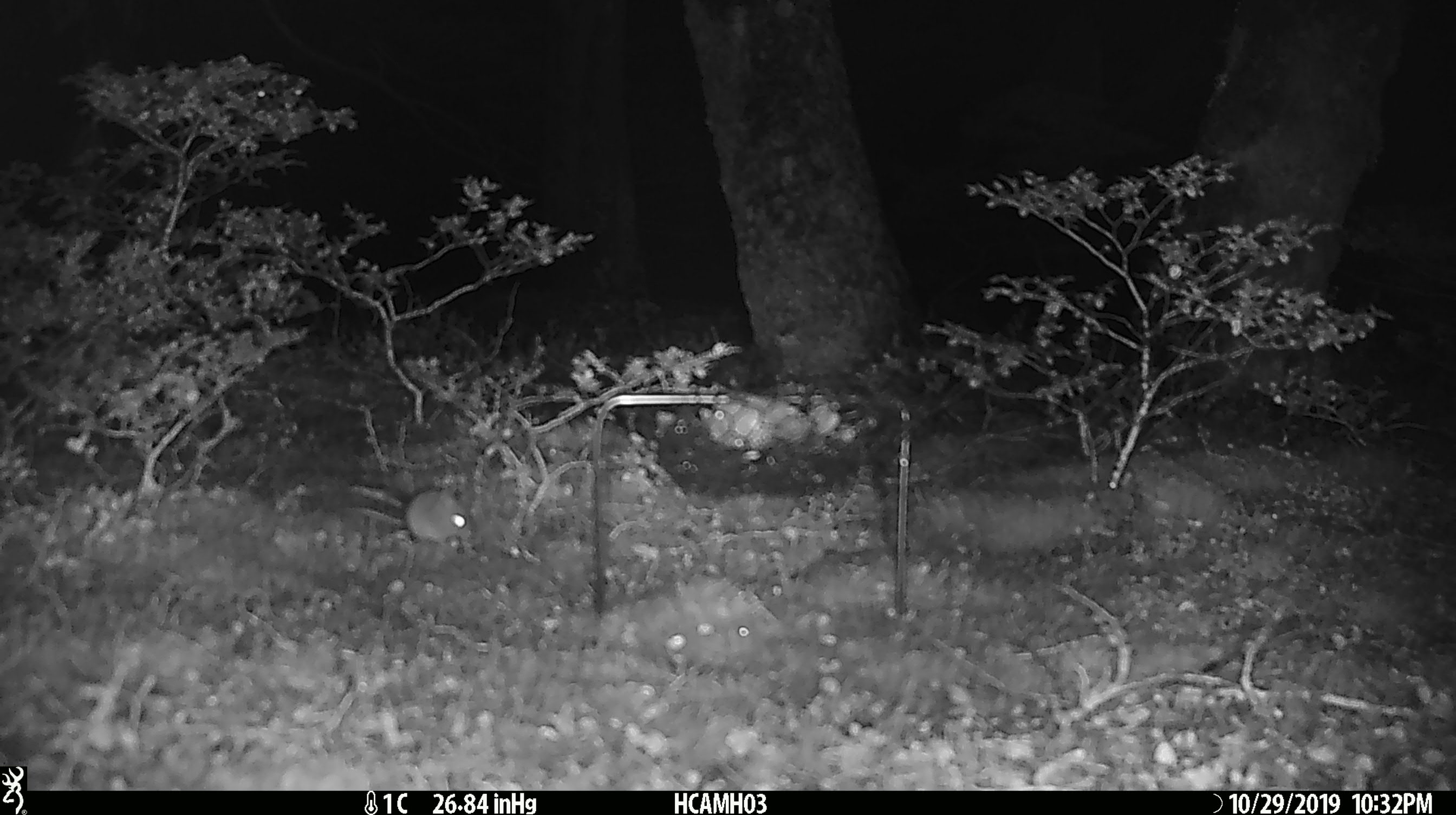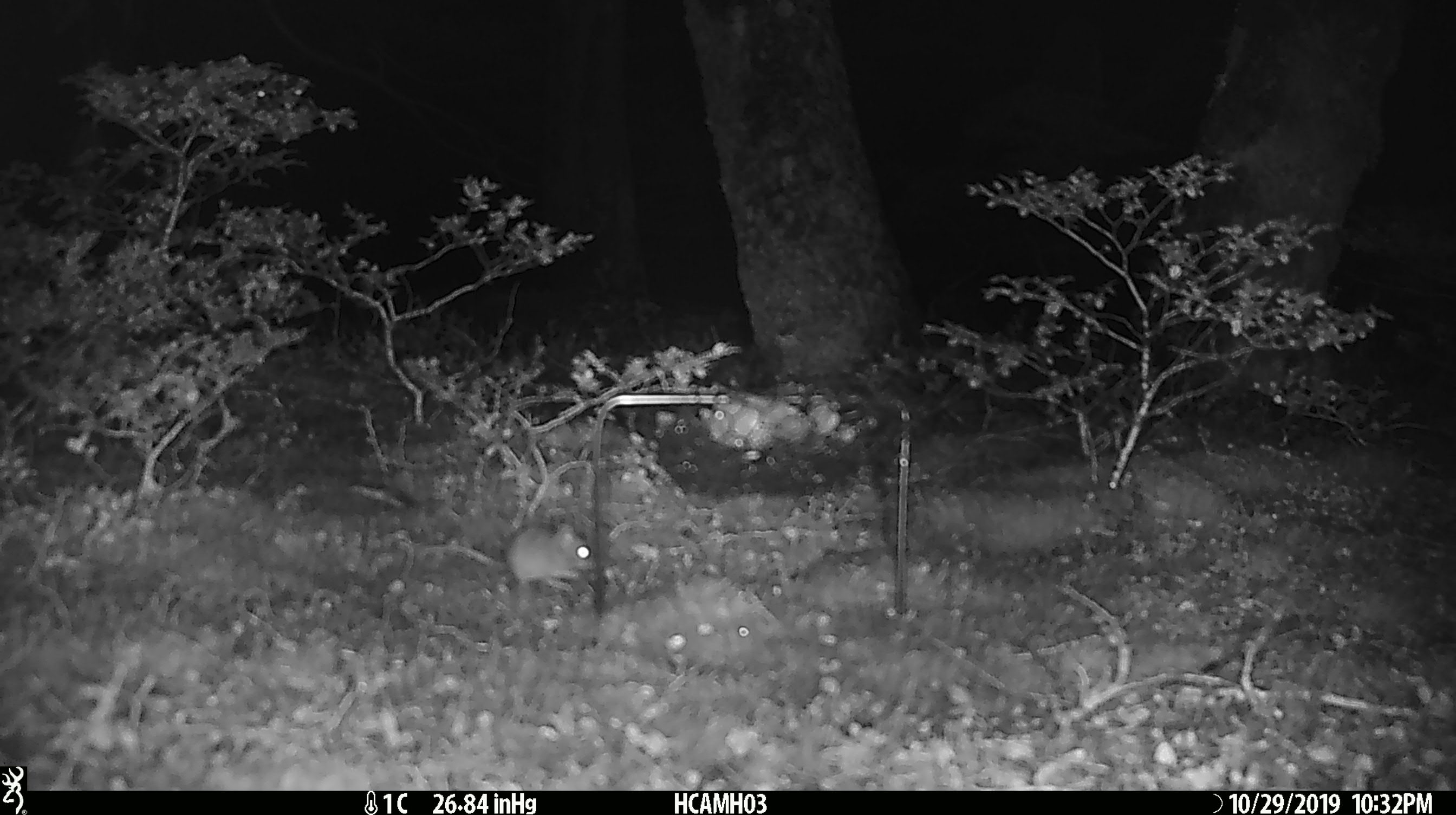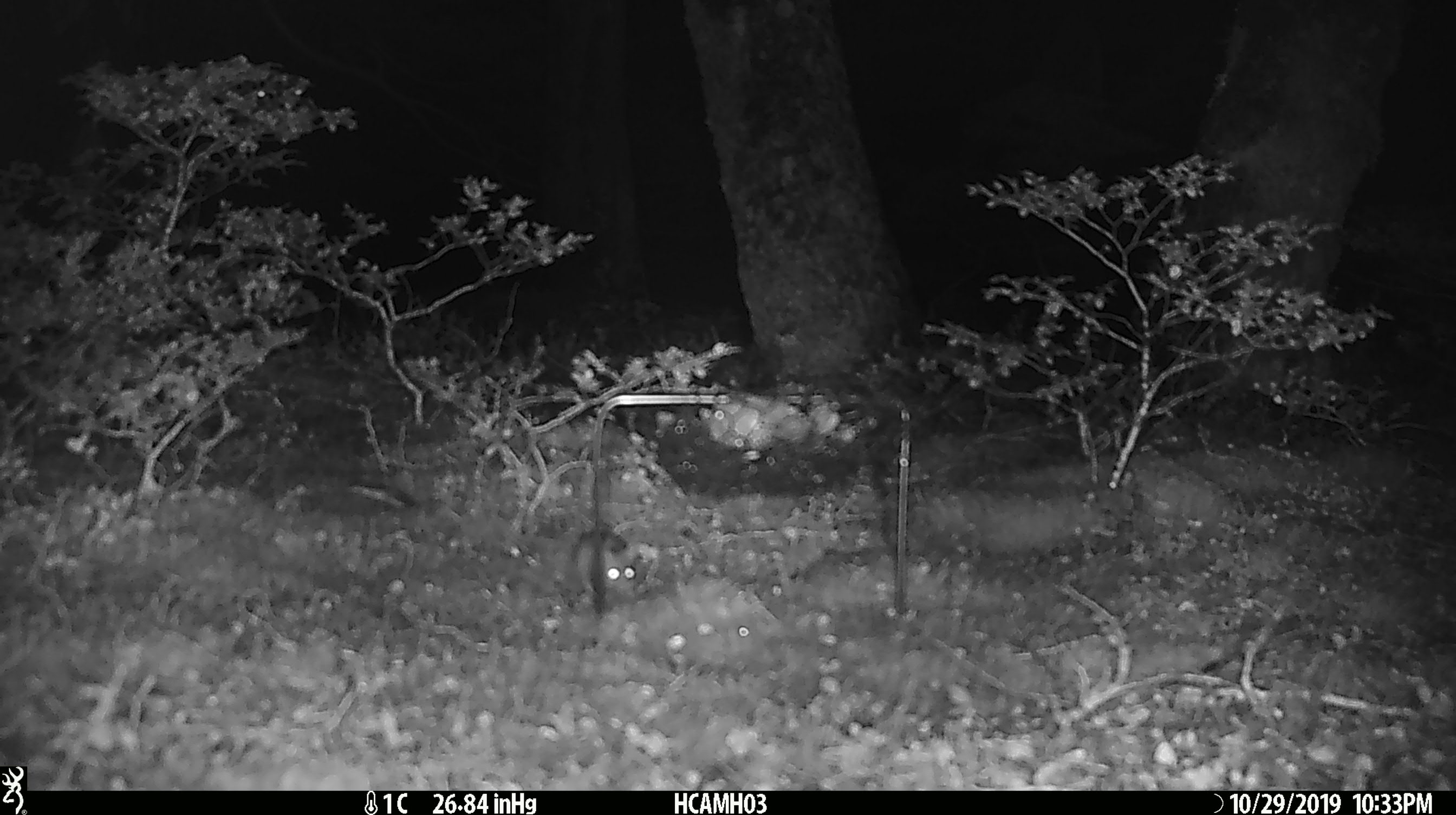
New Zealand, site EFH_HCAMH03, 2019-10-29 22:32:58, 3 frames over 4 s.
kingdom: Animalia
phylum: Chordata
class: Mammalia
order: Rodentia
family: Muridae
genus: Mus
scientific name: Mus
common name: mouse